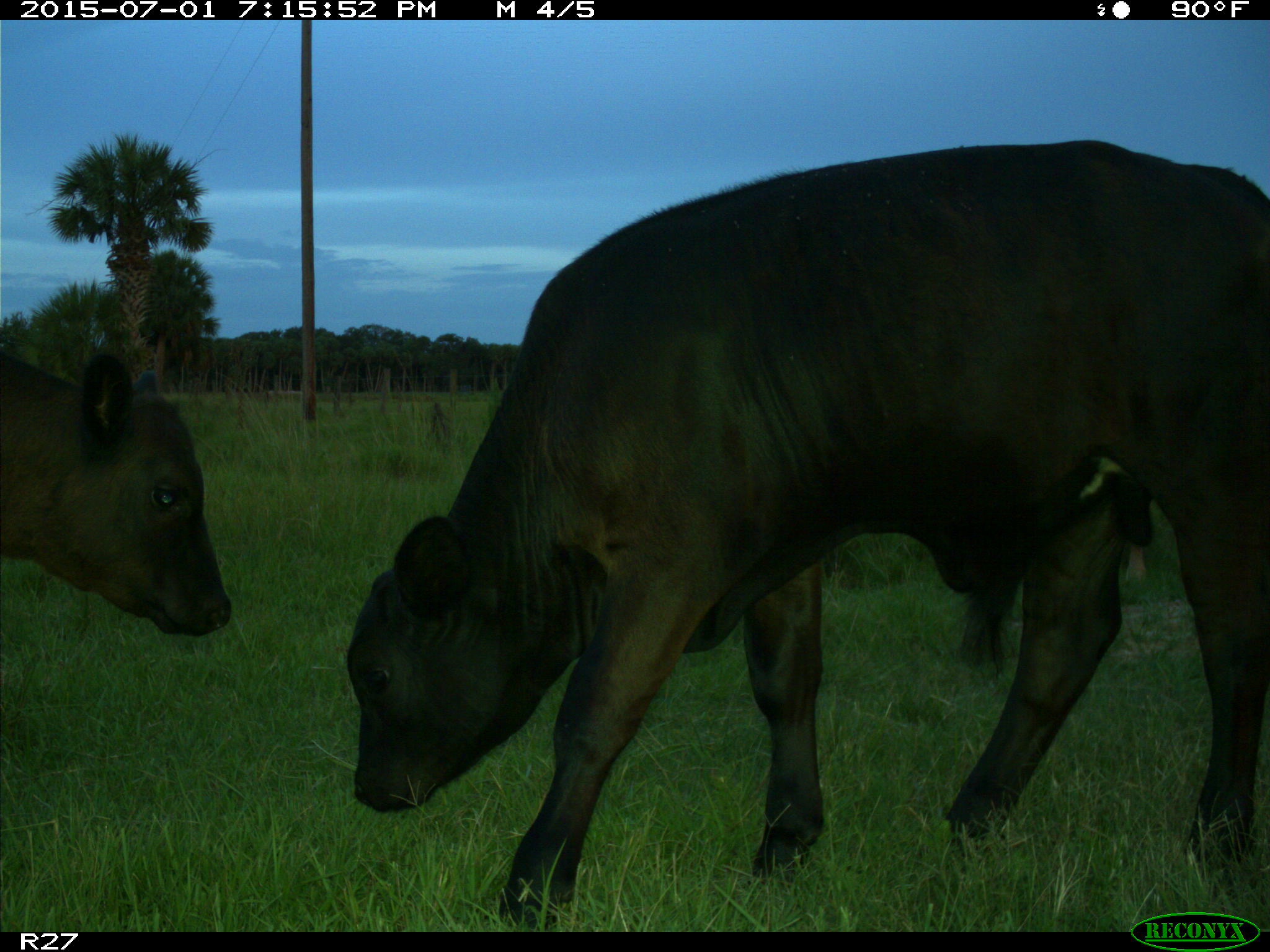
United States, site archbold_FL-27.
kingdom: Animalia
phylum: Chordata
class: Mammalia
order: Artiodactyla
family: Bovidae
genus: Bos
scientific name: Bos taurus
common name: domestic cow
Bos taurus (domestic cow).